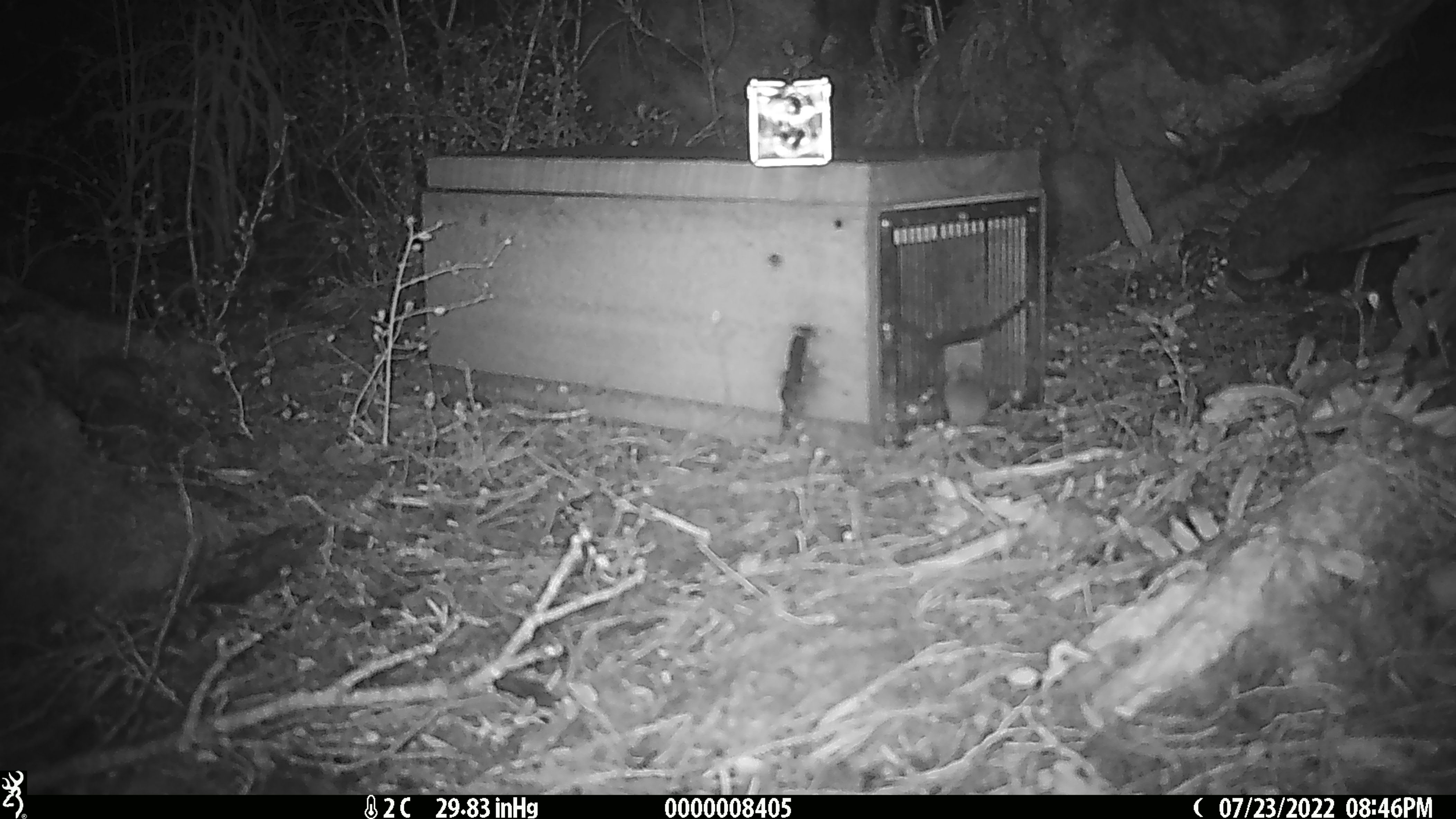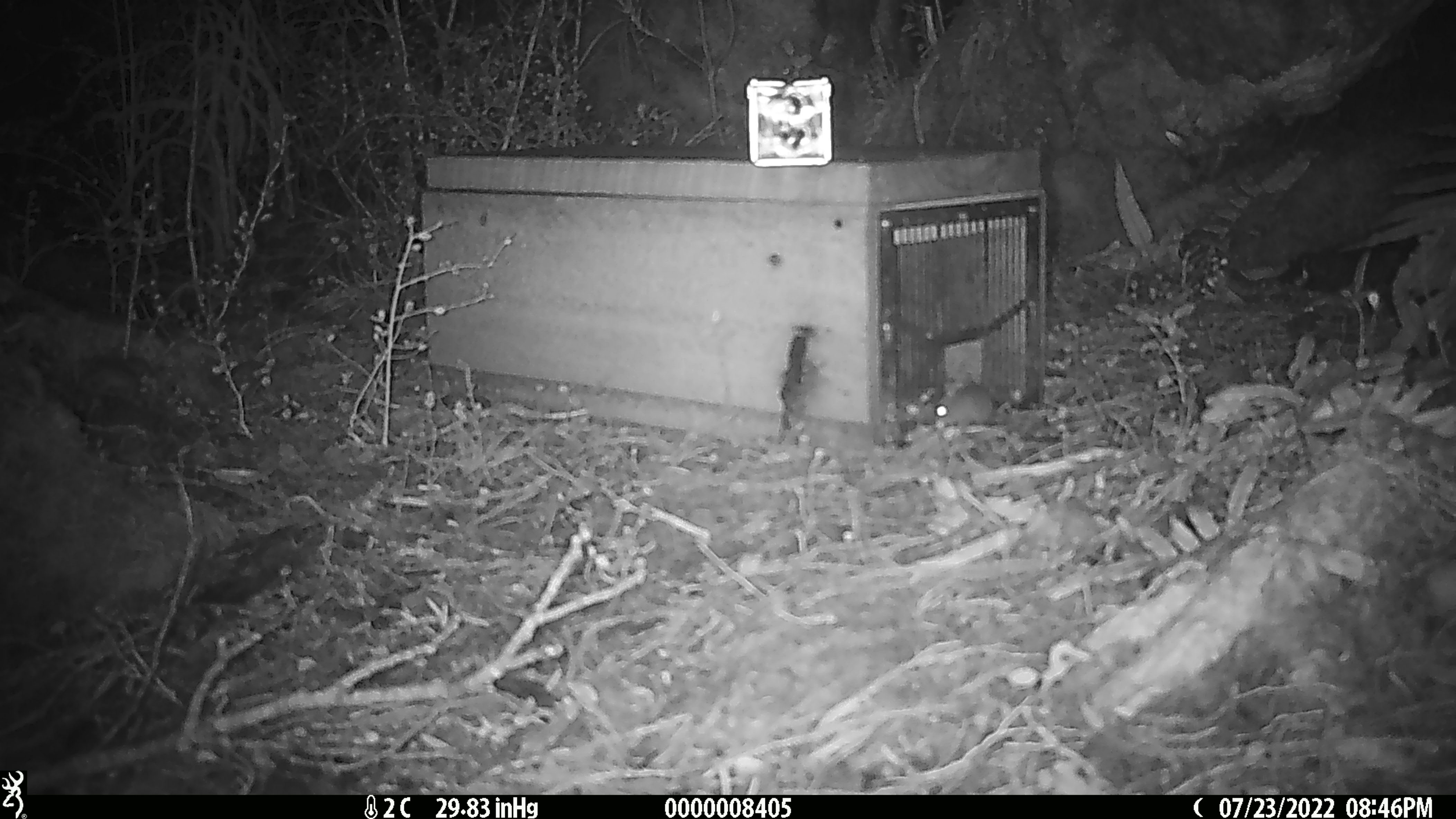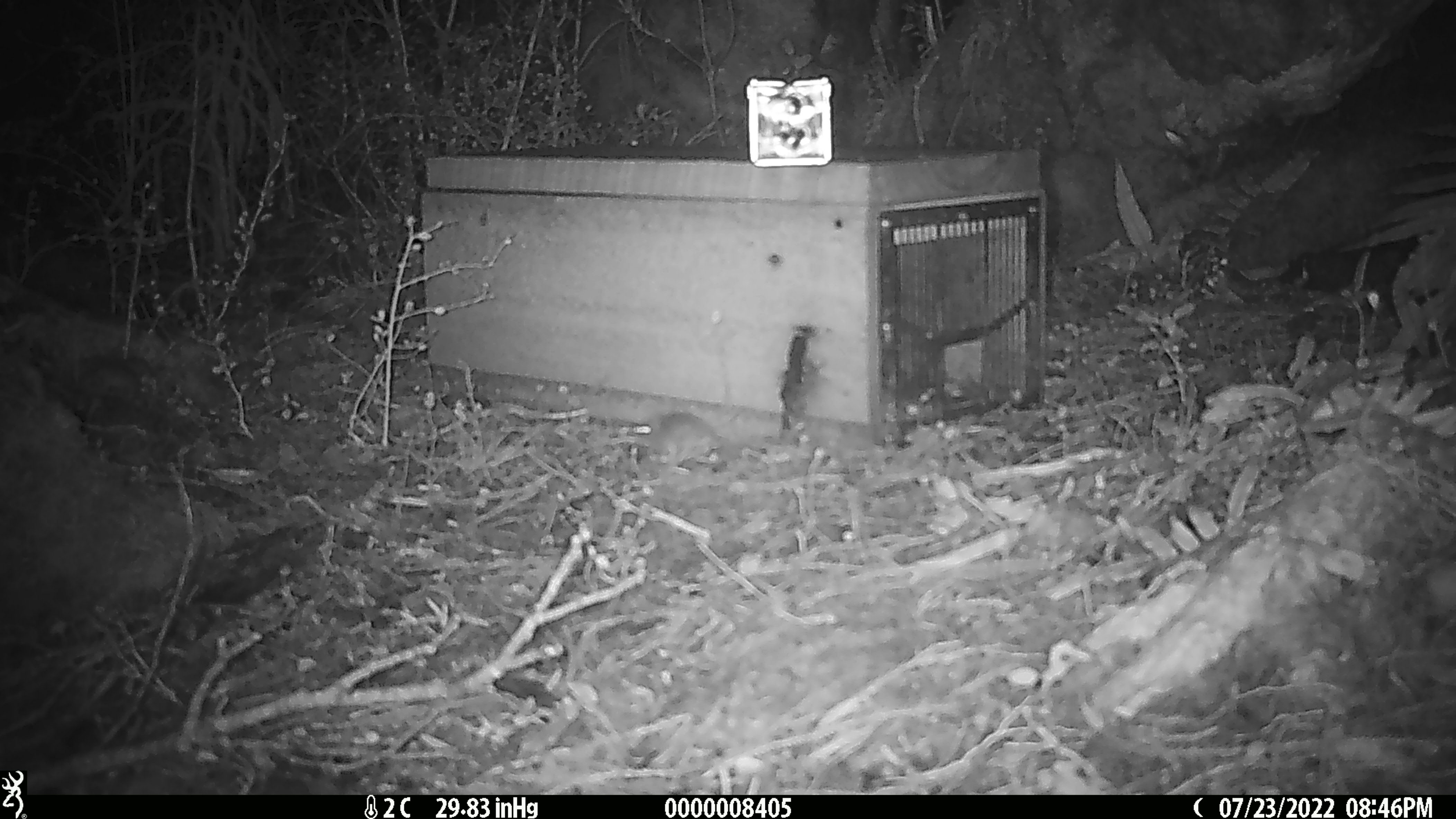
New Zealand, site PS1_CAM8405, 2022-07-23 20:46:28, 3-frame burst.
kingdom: Animalia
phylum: Chordata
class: Mammalia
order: Rodentia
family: Muridae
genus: Mus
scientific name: Mus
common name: mouse